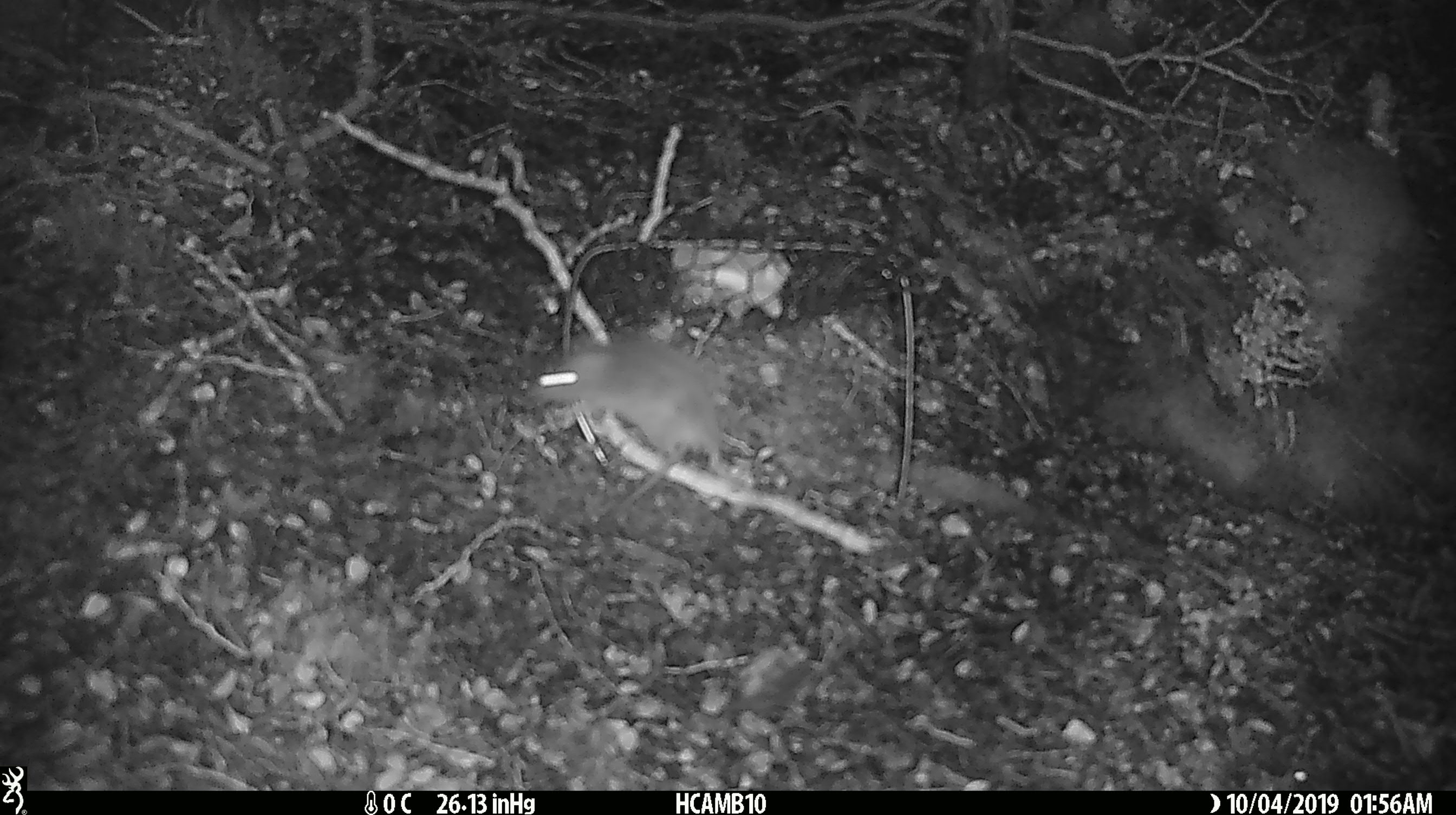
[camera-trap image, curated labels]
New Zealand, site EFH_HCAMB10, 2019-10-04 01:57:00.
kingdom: Animalia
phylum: Chordata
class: Mammalia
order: Rodentia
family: Muridae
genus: Mus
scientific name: Mus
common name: mouse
Mouse (Mus).